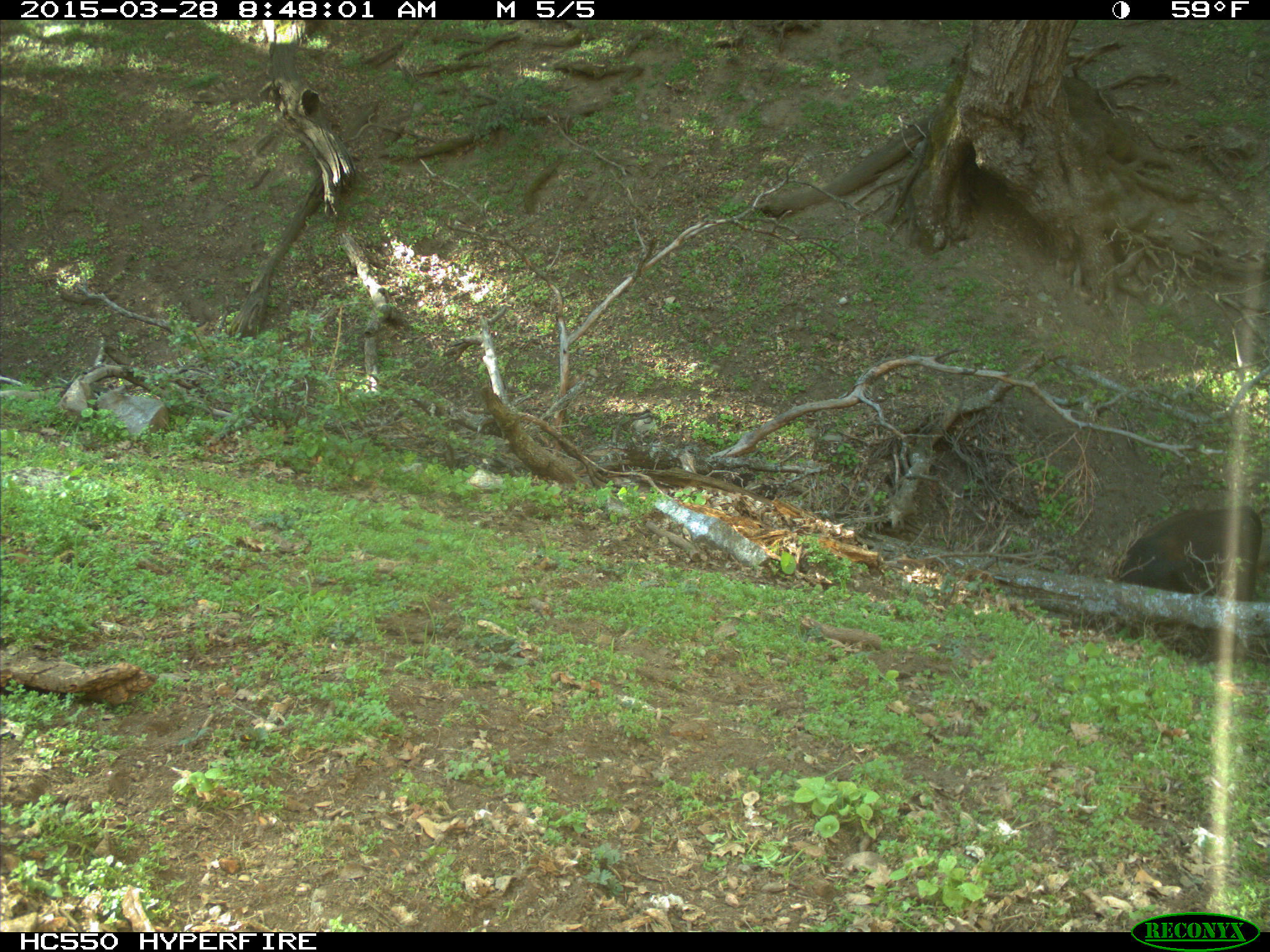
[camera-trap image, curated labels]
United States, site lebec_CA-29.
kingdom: Animalia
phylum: Chordata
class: Mammalia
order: Artiodactyla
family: Bovidae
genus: Bos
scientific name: Bos taurus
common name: domestic cow